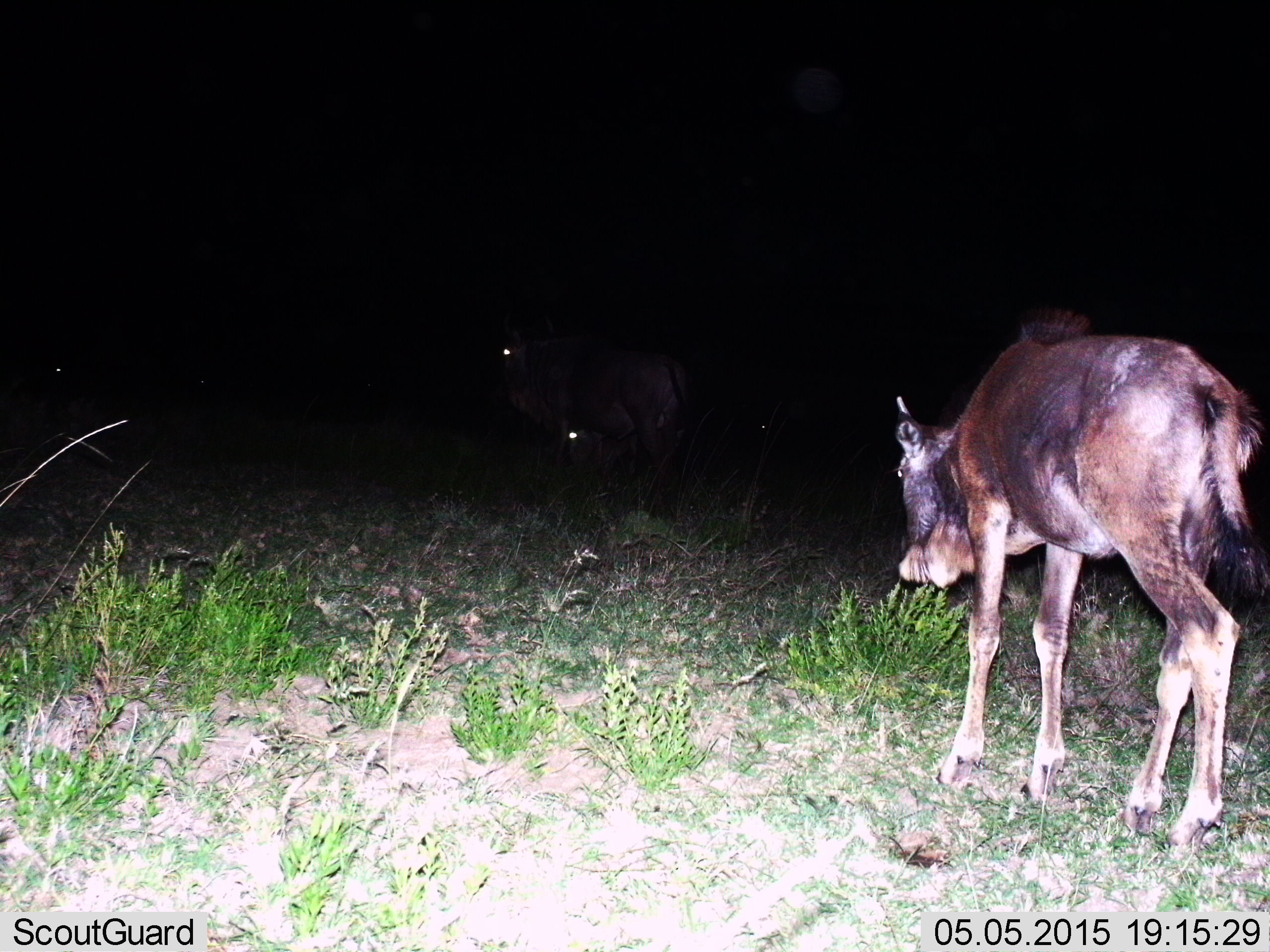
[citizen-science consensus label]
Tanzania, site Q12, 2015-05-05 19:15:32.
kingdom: Animalia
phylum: Chordata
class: Mammalia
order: Artiodactyla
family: Bovidae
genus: Connochaetes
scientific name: Connochaetes taurinus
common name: blue wildebeest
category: wildebeest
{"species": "wildebeest (blue wildebeest) (Connochaetes taurinus)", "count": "2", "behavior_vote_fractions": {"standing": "60%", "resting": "20%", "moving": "60%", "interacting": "0%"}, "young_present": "80%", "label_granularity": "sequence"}